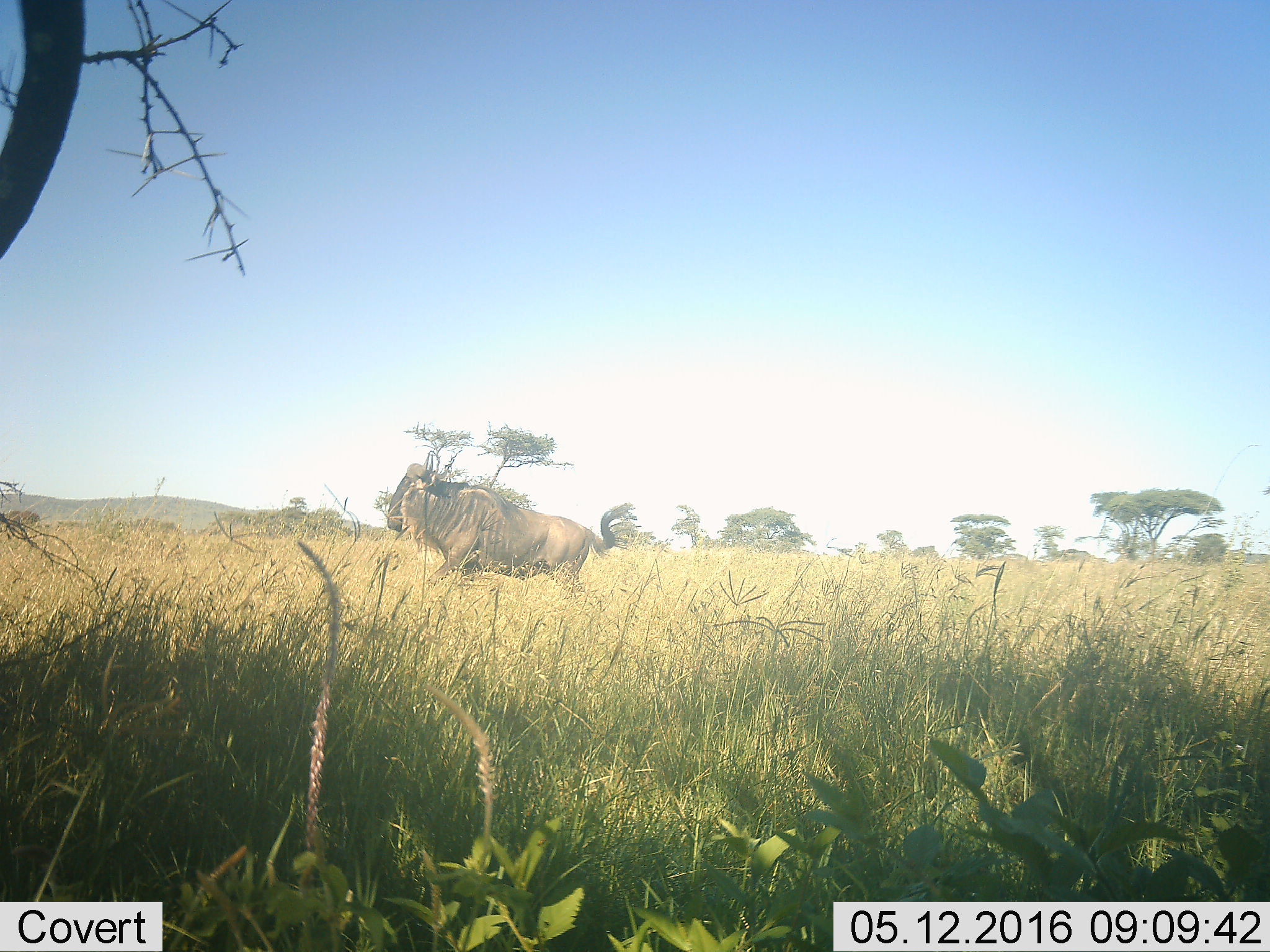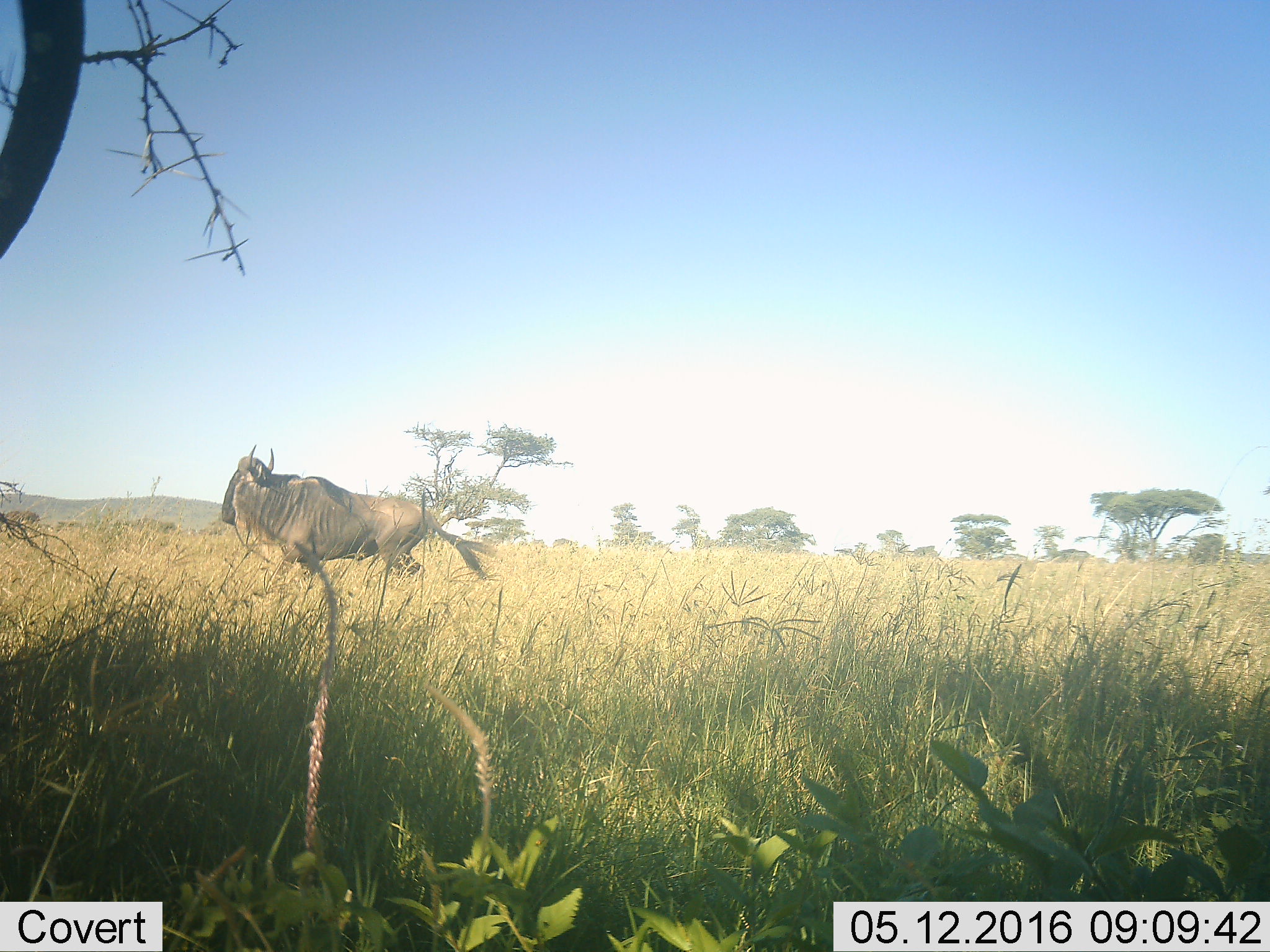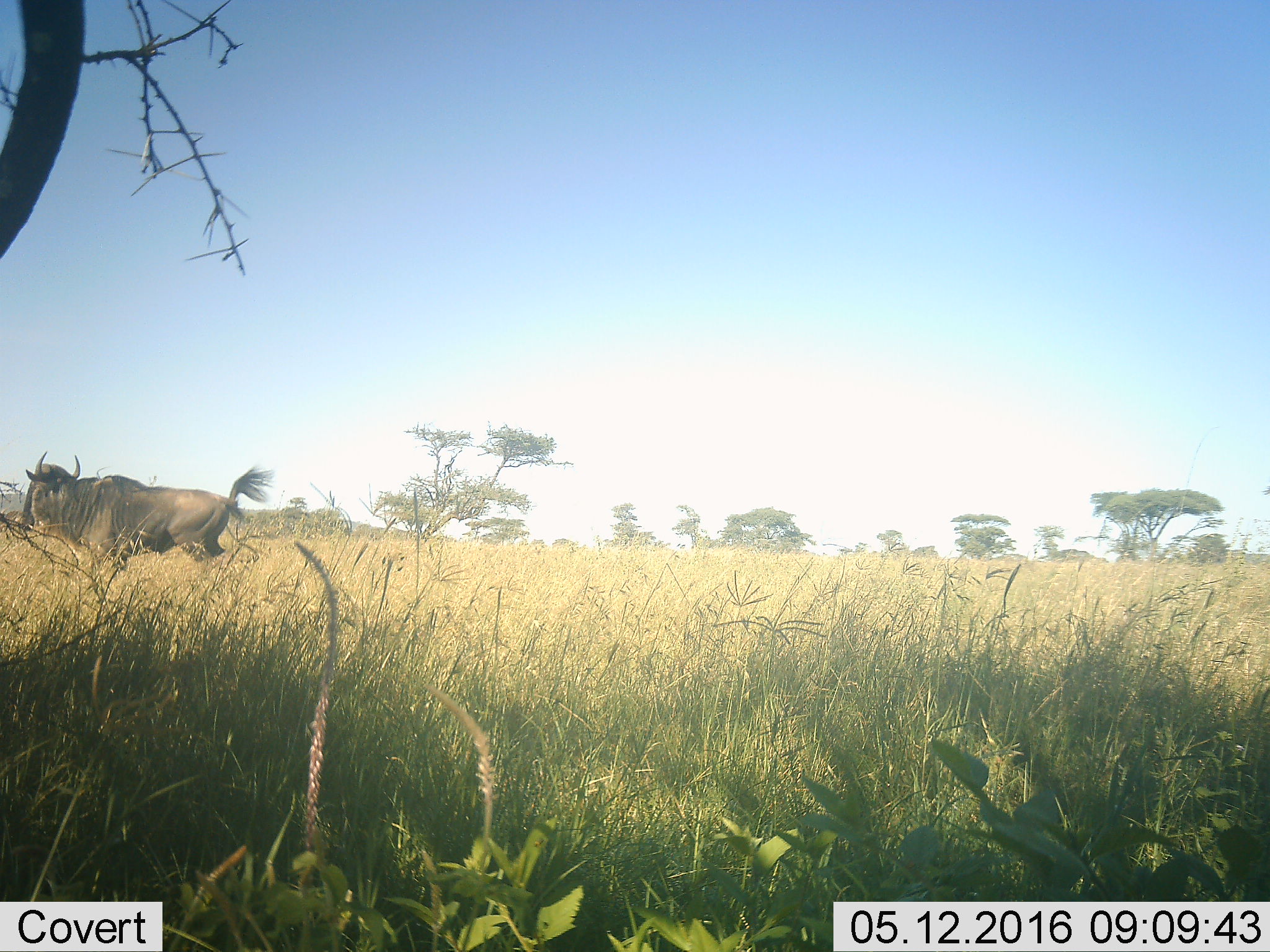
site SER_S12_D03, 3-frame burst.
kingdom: Animalia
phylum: Chordata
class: Mammalia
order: Artiodactyla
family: Bovidae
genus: Connochaetes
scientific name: Connochaetes taurinus taurinus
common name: blue wildebeest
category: wildebeestblue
Wildebeestblue (blue wildebeest) (Connochaetes taurinus taurinus), count 1. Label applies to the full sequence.